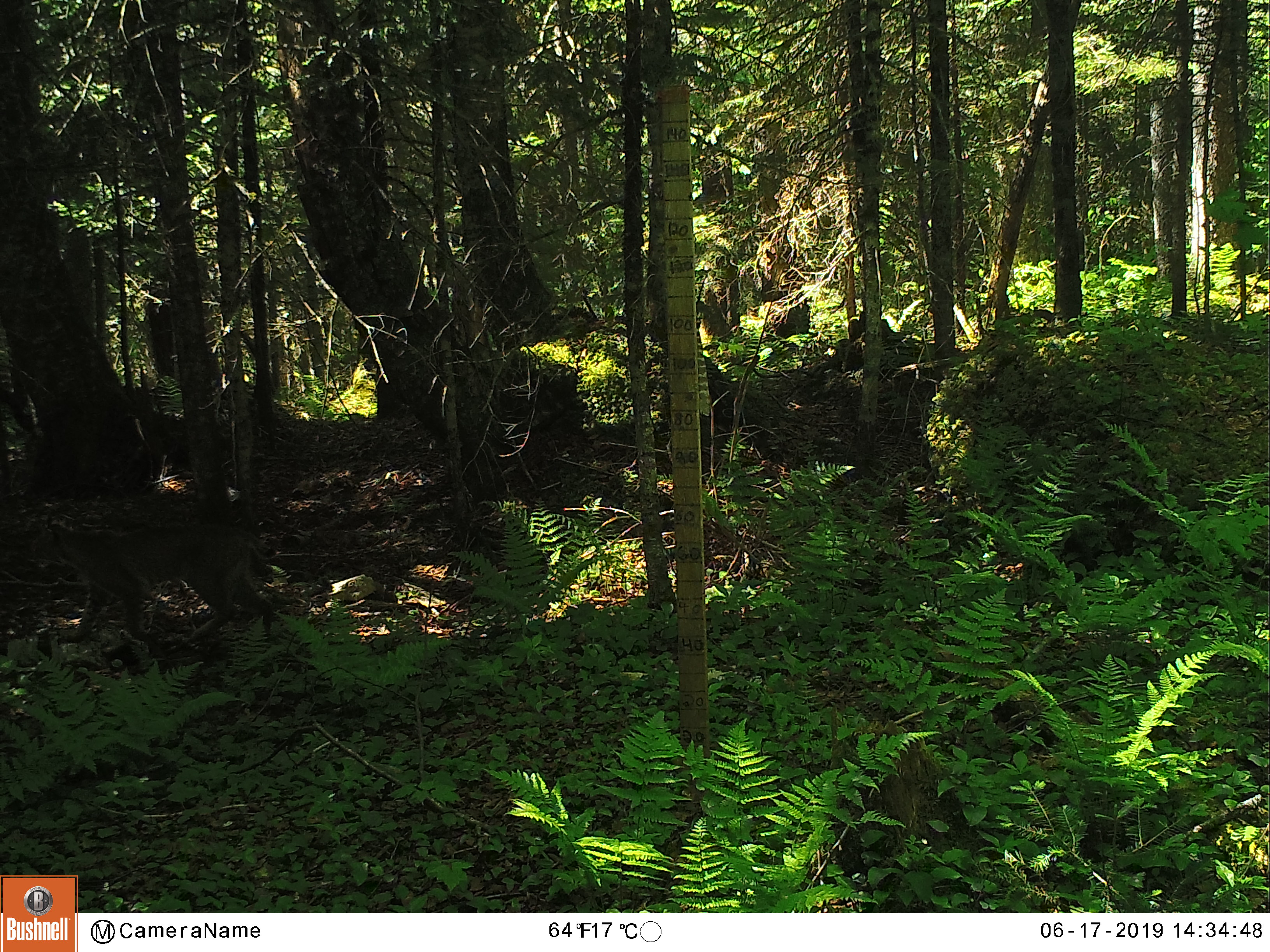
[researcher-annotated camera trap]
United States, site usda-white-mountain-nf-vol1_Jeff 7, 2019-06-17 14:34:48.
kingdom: Animalia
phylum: Chordata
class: Mammalia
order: Carnivora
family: Felidae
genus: Lynx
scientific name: Lynx rufus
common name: bobcat